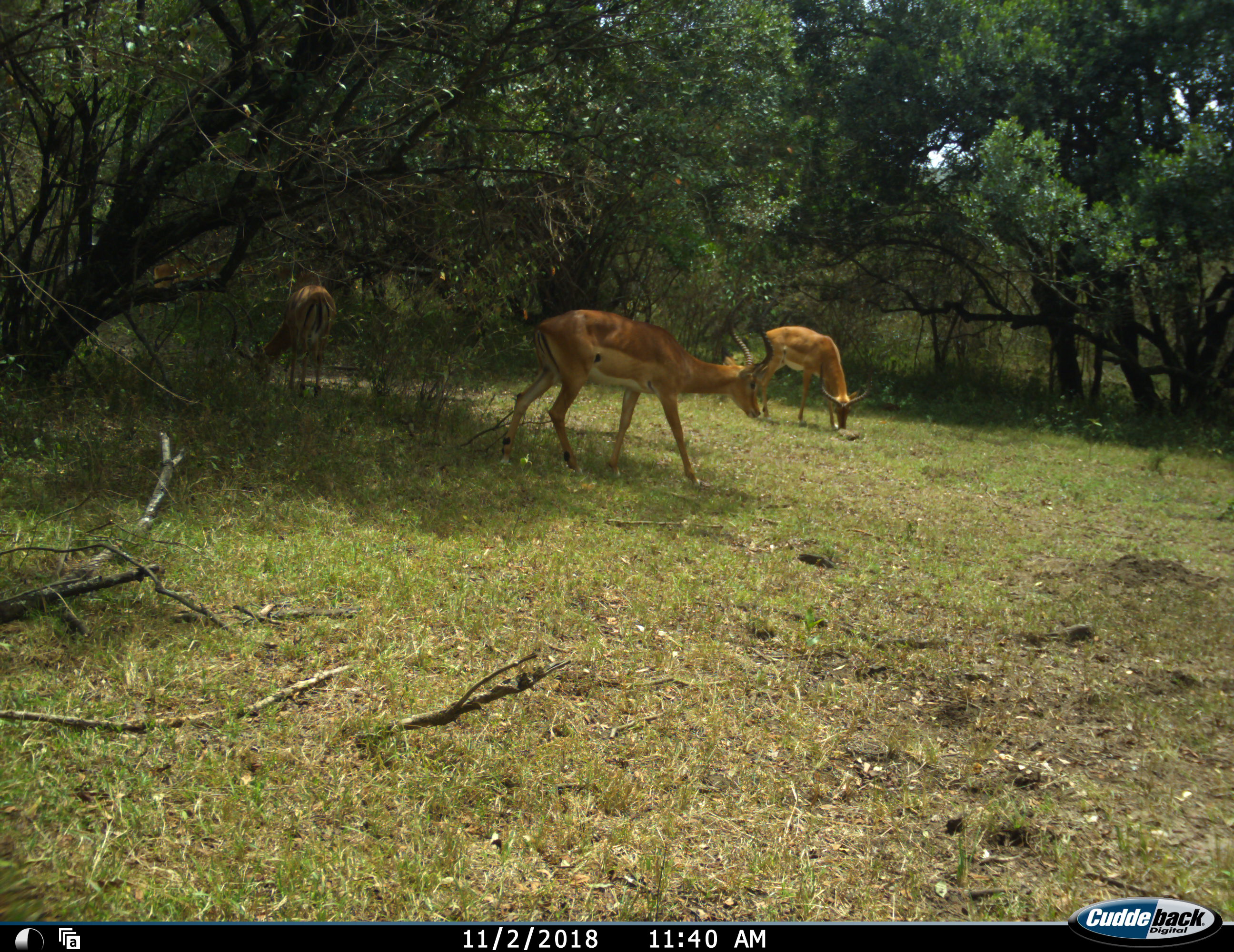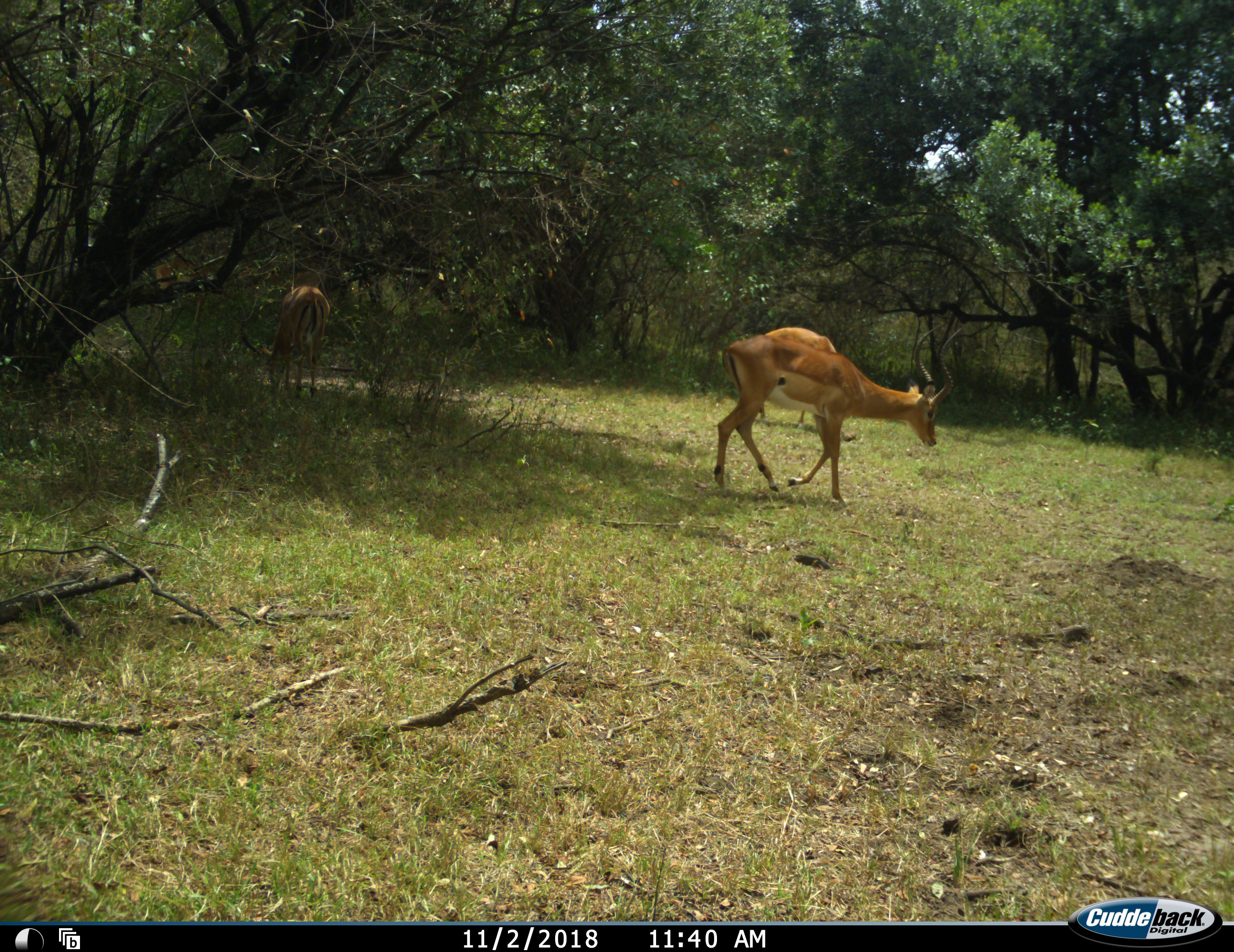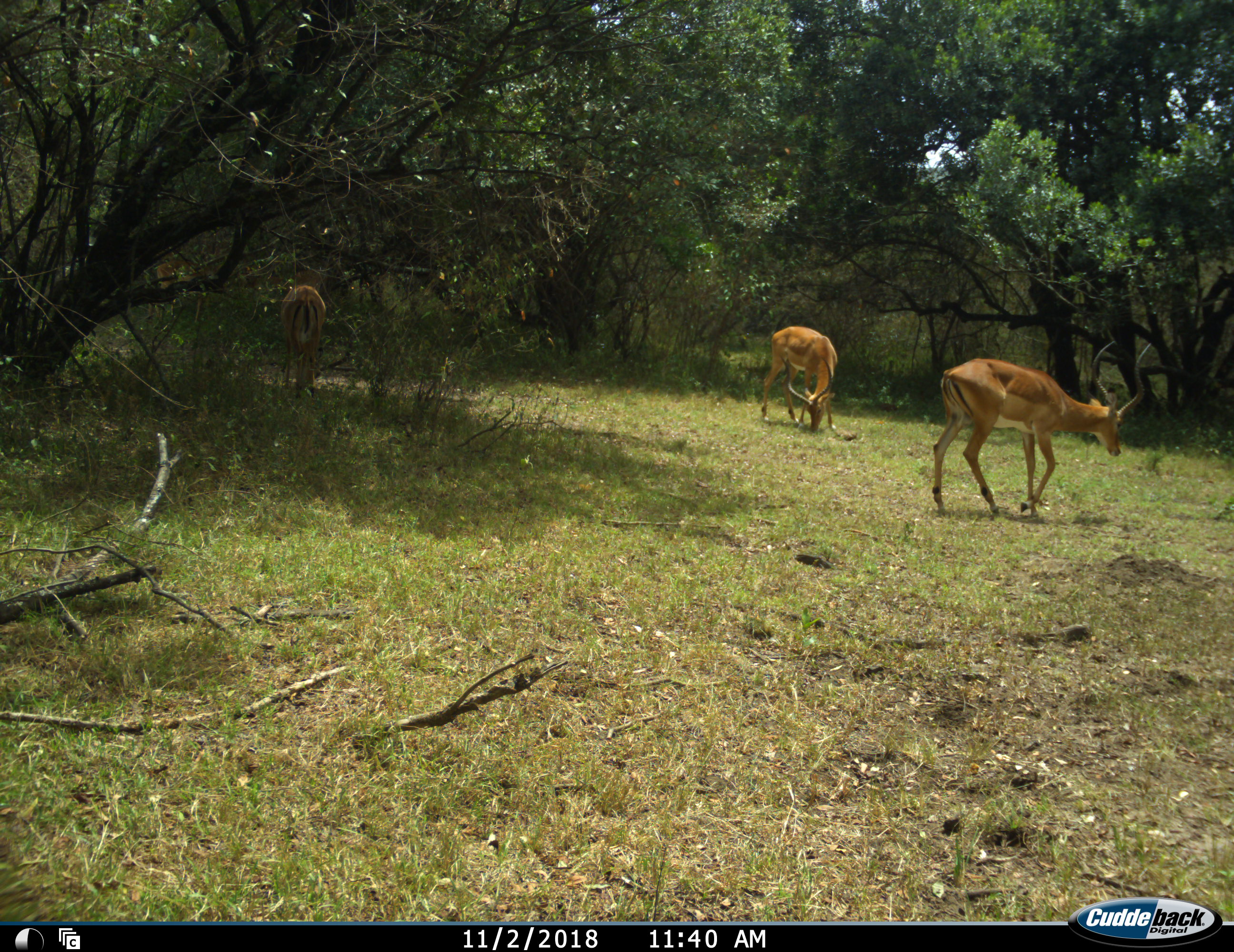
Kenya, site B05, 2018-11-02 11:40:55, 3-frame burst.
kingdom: Animalia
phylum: Chordata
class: Mammalia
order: Artiodactyla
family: Bovidae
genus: Aepyceros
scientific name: Aepyceros melampus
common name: impala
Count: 3.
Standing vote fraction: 30%.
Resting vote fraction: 0%.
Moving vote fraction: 80%.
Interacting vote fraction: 0%.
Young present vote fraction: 0%.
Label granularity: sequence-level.